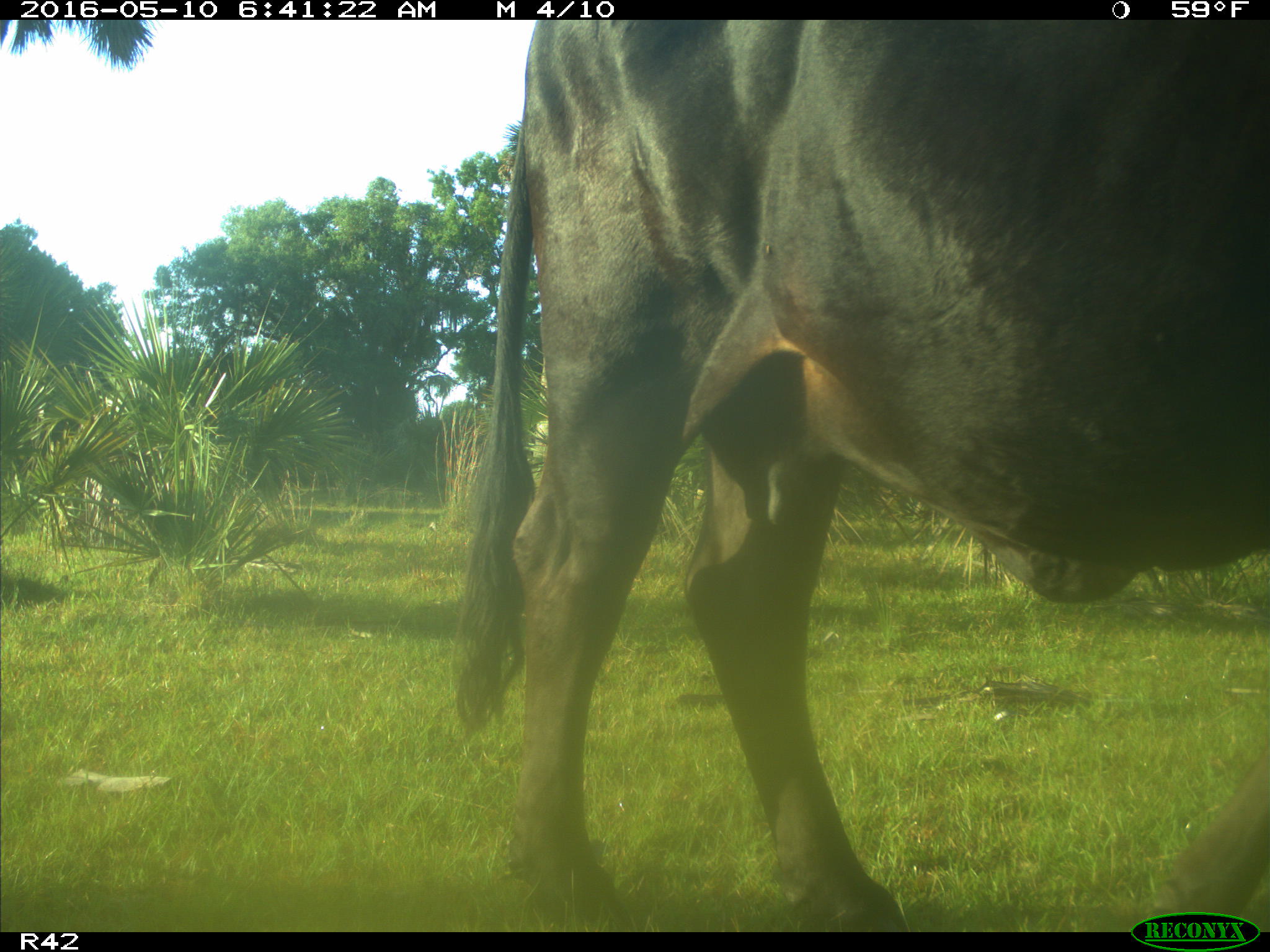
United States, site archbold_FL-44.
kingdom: Animalia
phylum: Chordata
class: Mammalia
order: Artiodactyla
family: Bovidae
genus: Bos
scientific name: Bos taurus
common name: domestic cow